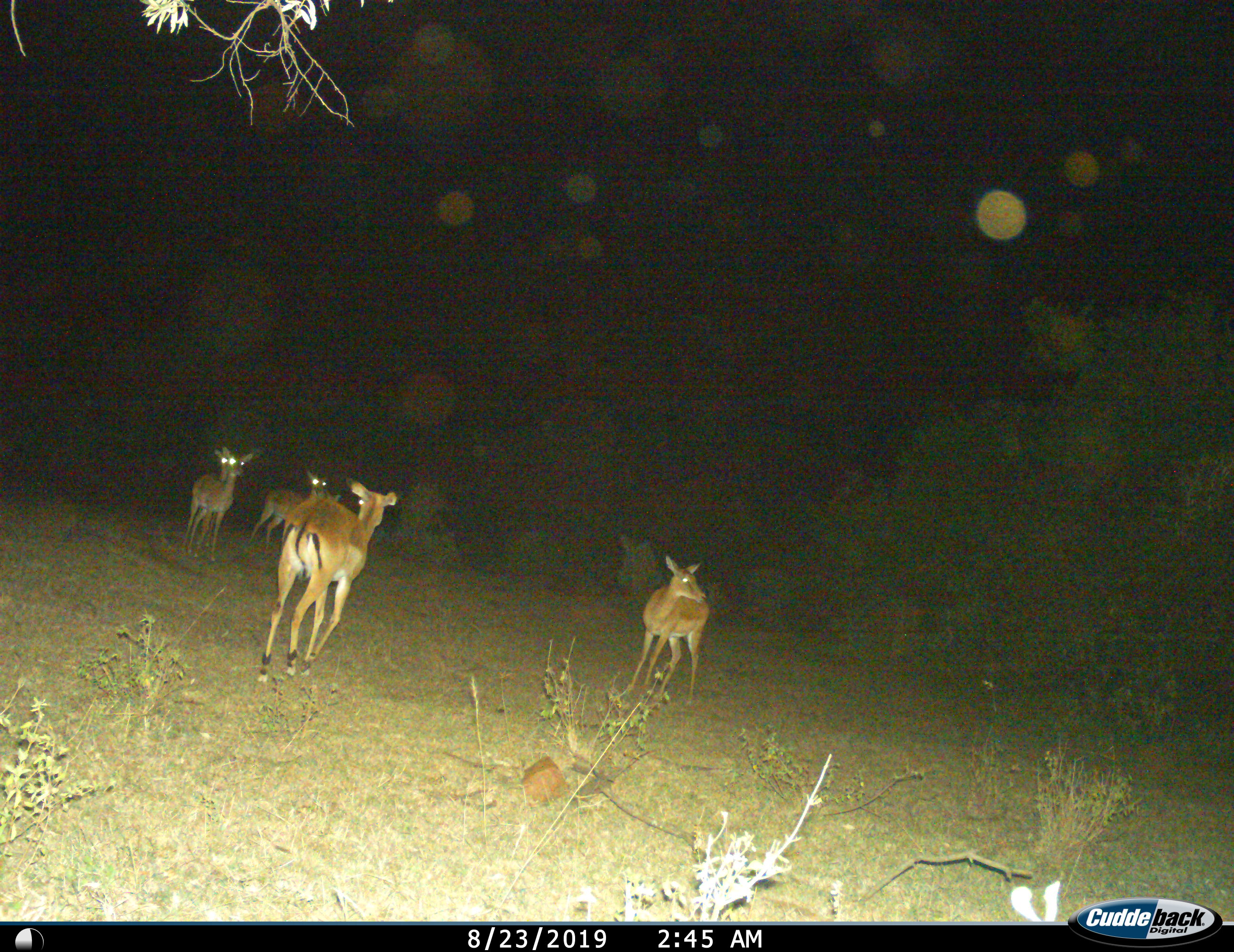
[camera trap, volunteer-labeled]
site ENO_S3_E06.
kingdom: Animalia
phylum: Chordata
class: Mammalia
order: Artiodactyla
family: Bovidae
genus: Aepyceros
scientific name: Aepyceros melampus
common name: impala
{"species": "impala (Aepyceros melampus)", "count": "4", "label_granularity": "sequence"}